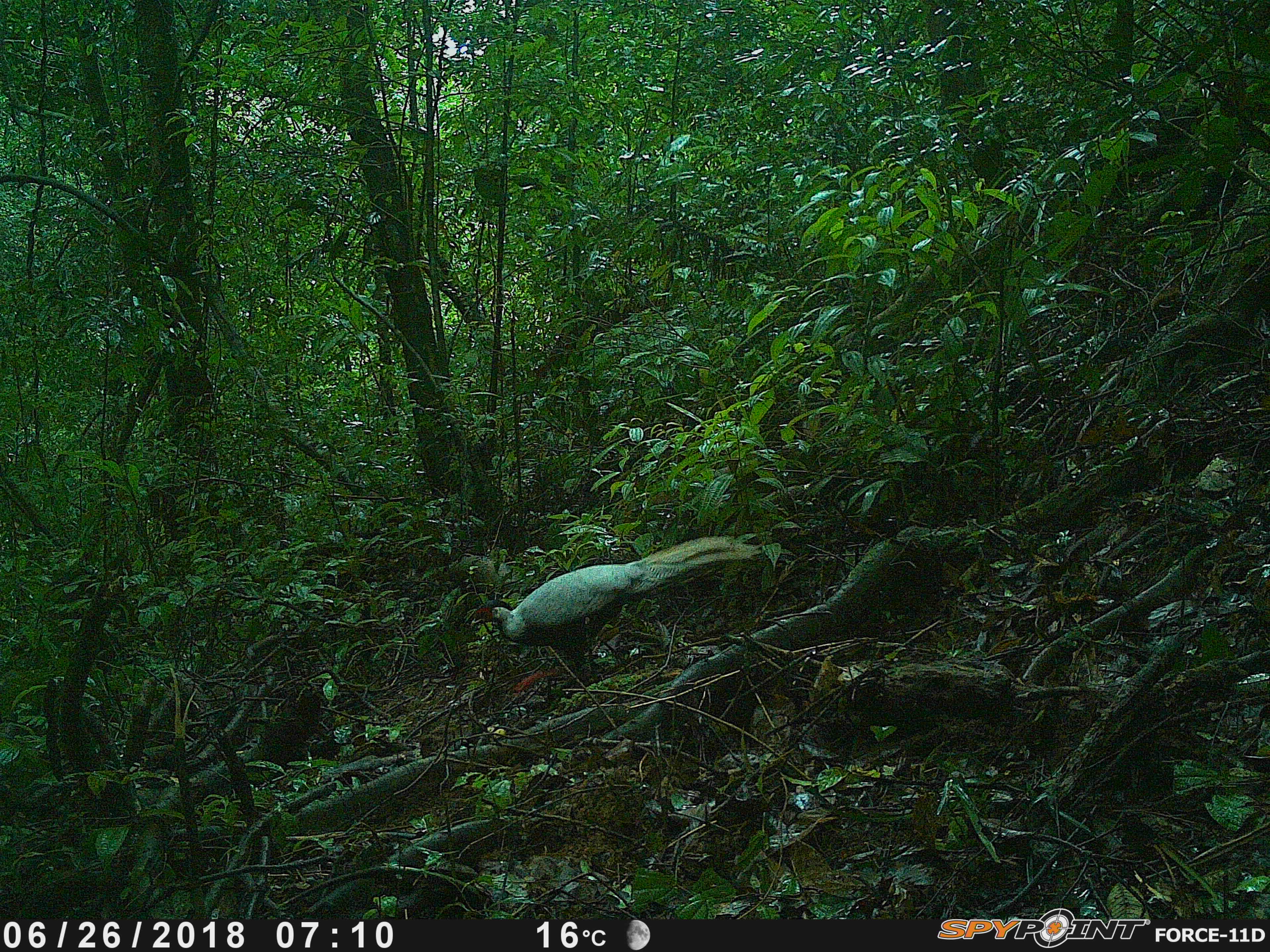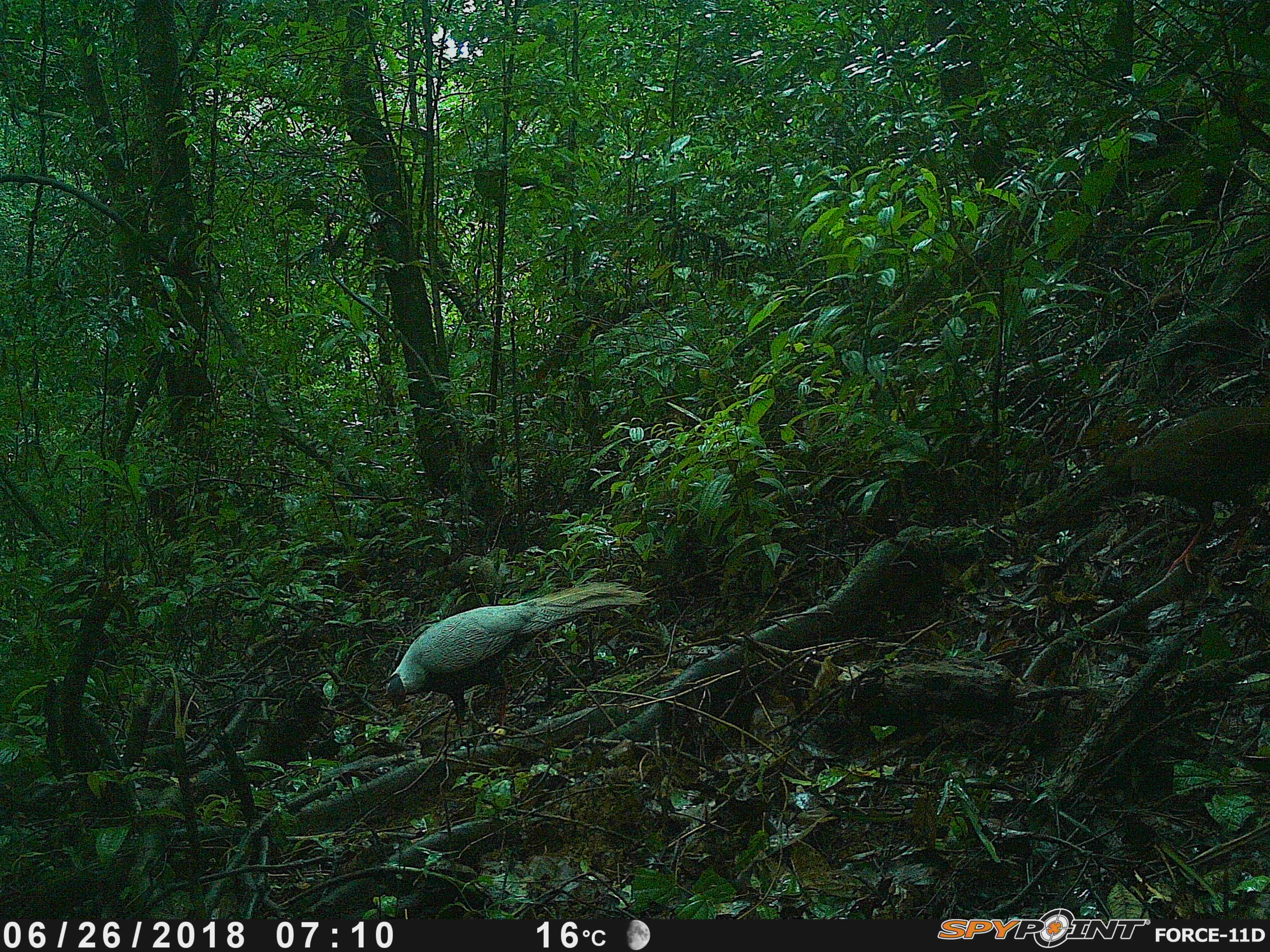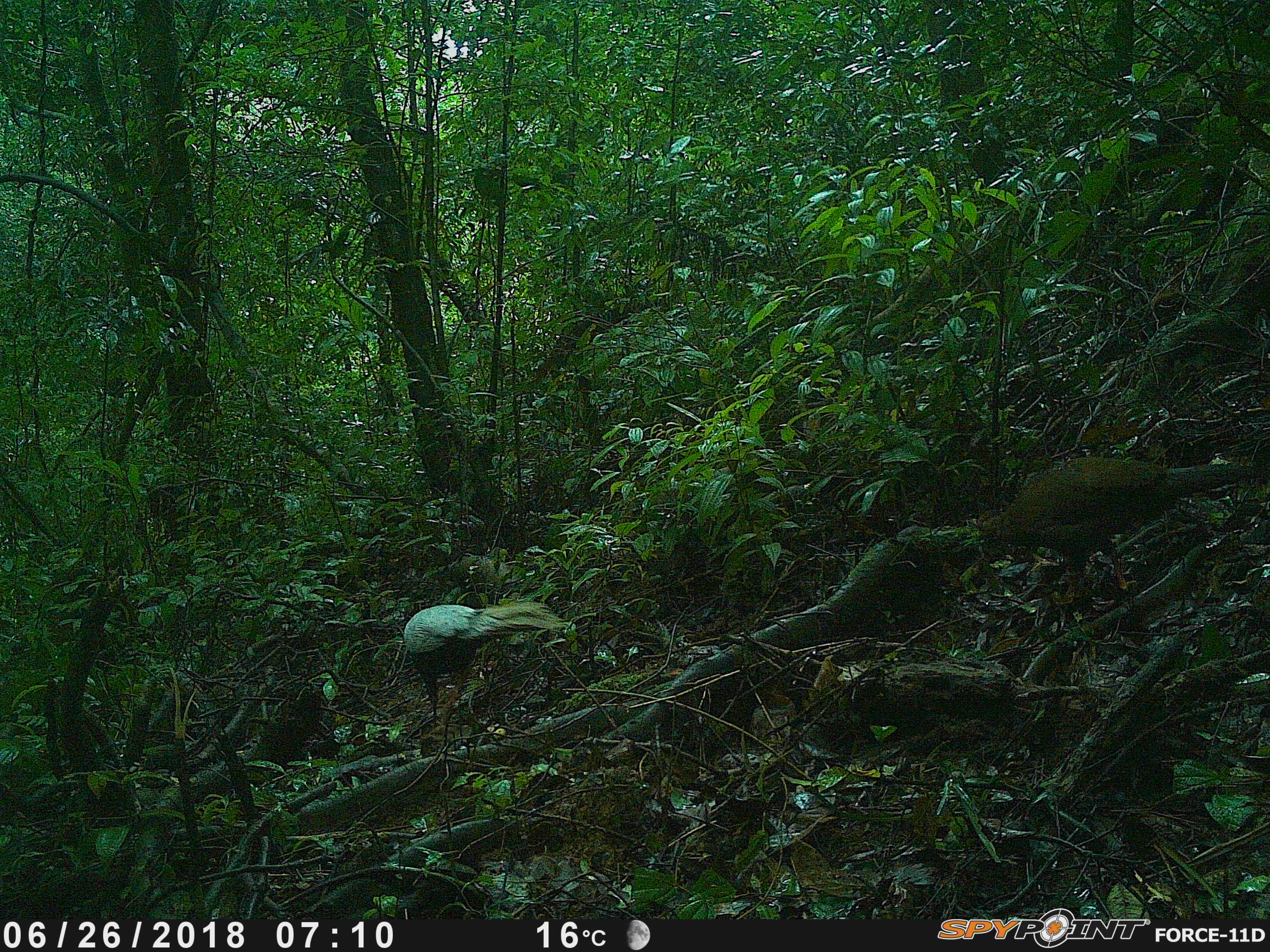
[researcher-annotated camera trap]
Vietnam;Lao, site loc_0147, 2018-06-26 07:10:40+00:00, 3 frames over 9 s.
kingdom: Animalia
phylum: Chordata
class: Aves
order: Galliformes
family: Phasianidae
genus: Lophura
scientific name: Lophura nycthemera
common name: silver pheasant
Silver pheasant (Lophura nycthemera). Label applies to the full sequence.